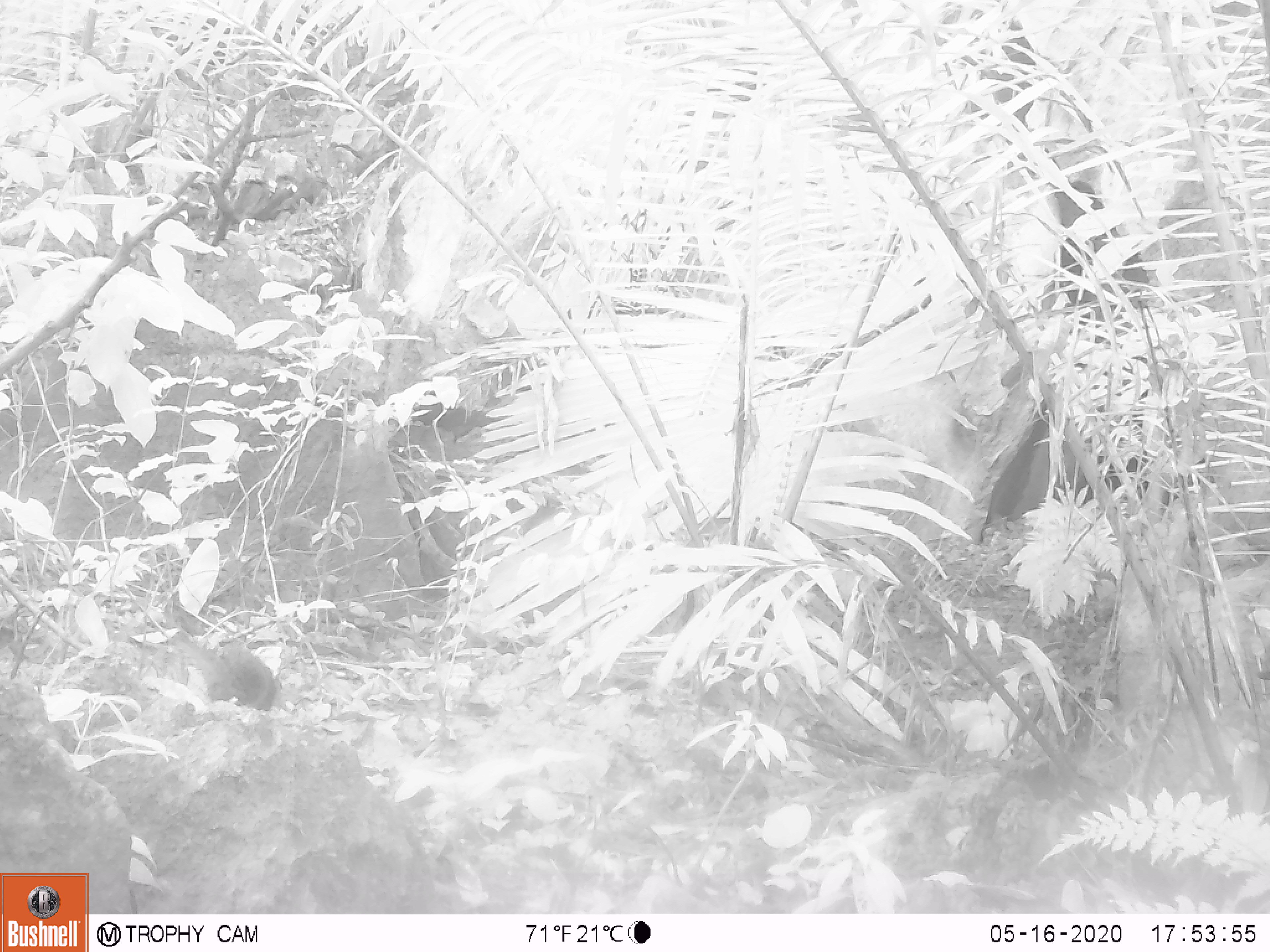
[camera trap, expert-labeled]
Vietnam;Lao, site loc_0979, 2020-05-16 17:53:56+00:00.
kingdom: Animalia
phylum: Chordata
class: Mammalia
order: Rodentia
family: Sciuridae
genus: Dremomys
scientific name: Dremomys rufigenis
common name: red-cheeked squirrel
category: red cheeked squirrel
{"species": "red cheeked squirrel (red-cheeked squirrel) (Dremomys rufigenis)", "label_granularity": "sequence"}